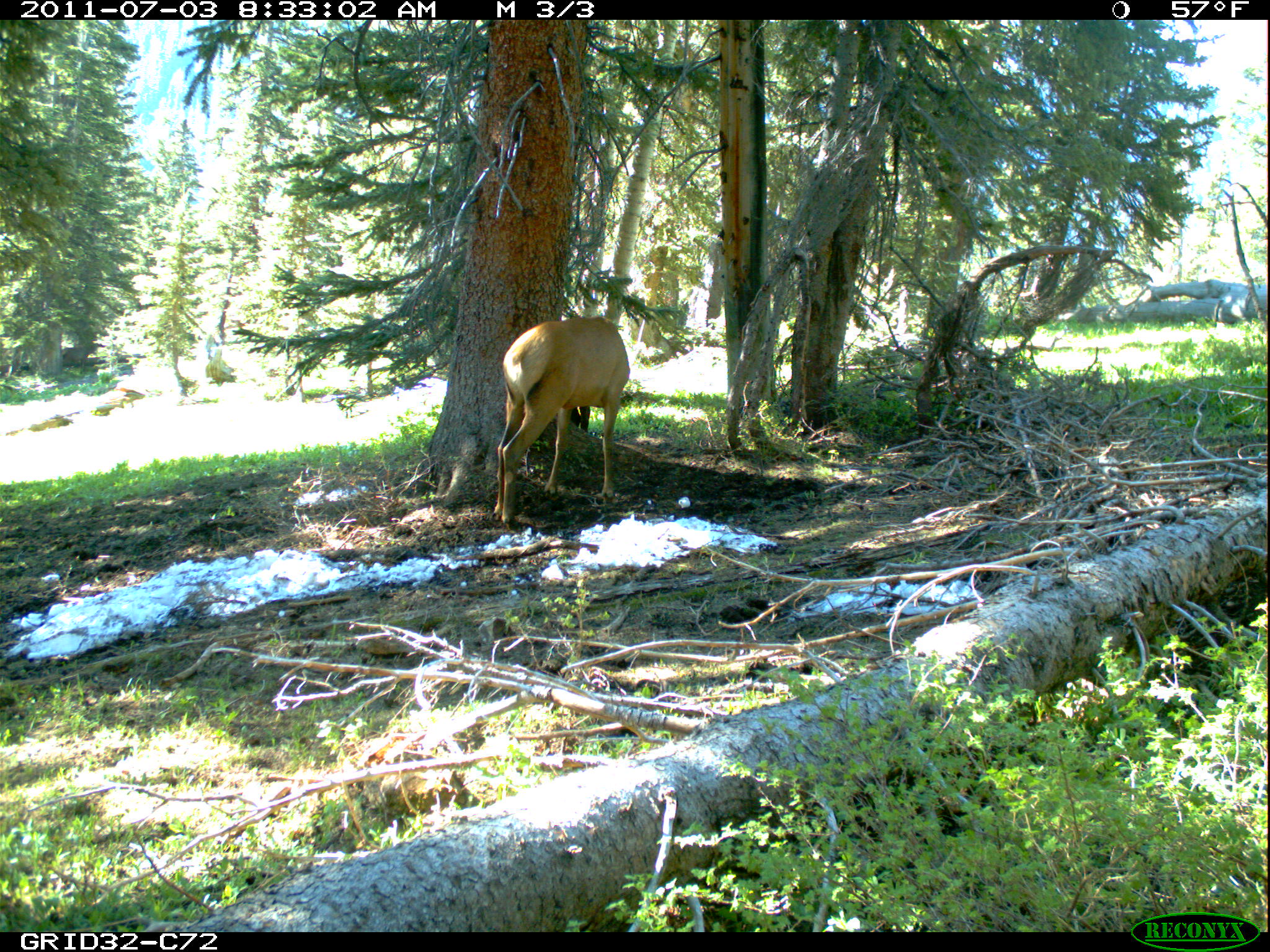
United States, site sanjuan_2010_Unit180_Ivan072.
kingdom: Animalia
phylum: Chordata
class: Mammalia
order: Artiodactyla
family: Cervidae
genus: Cervus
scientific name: Cervus elaphus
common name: red deer